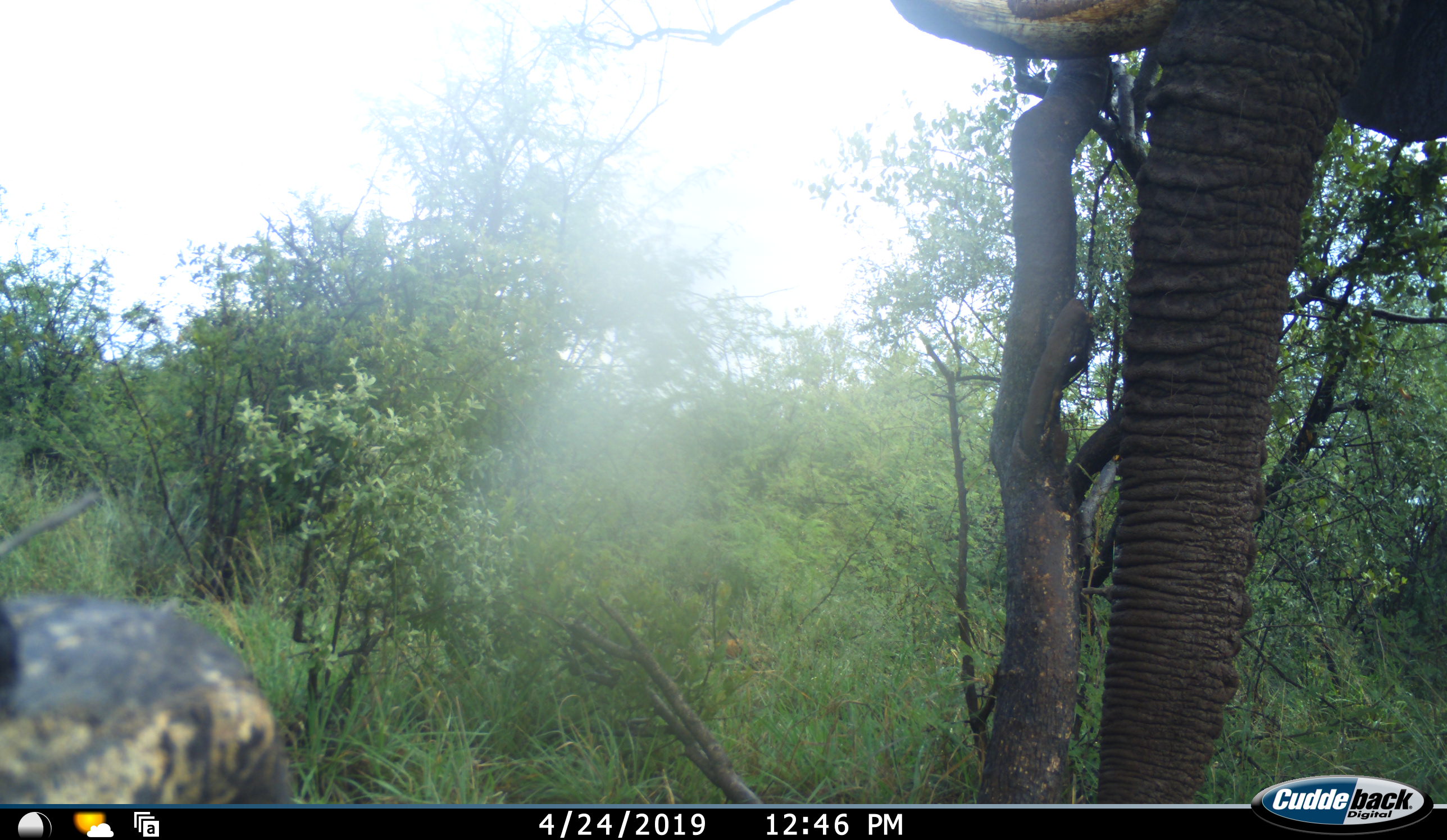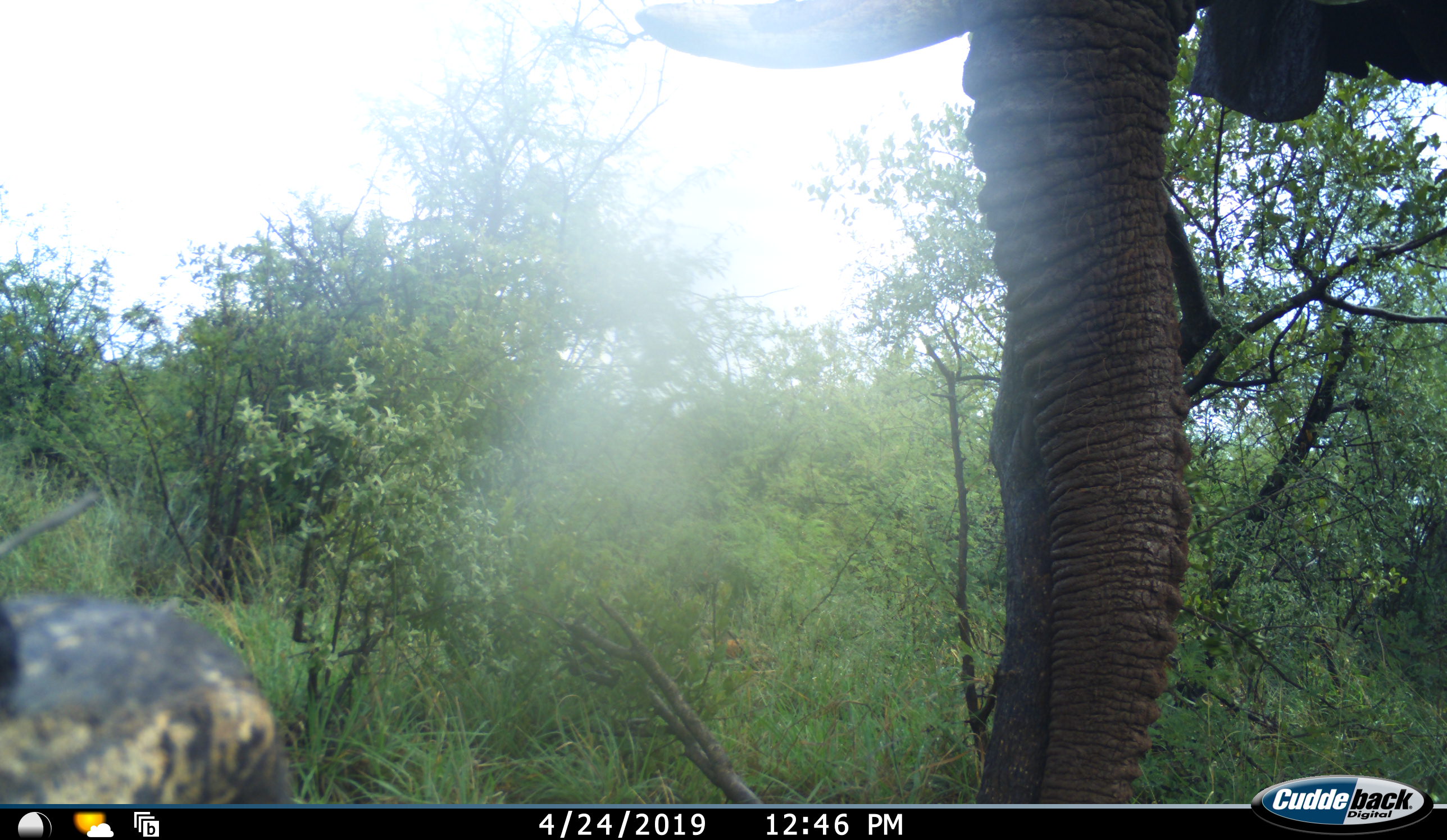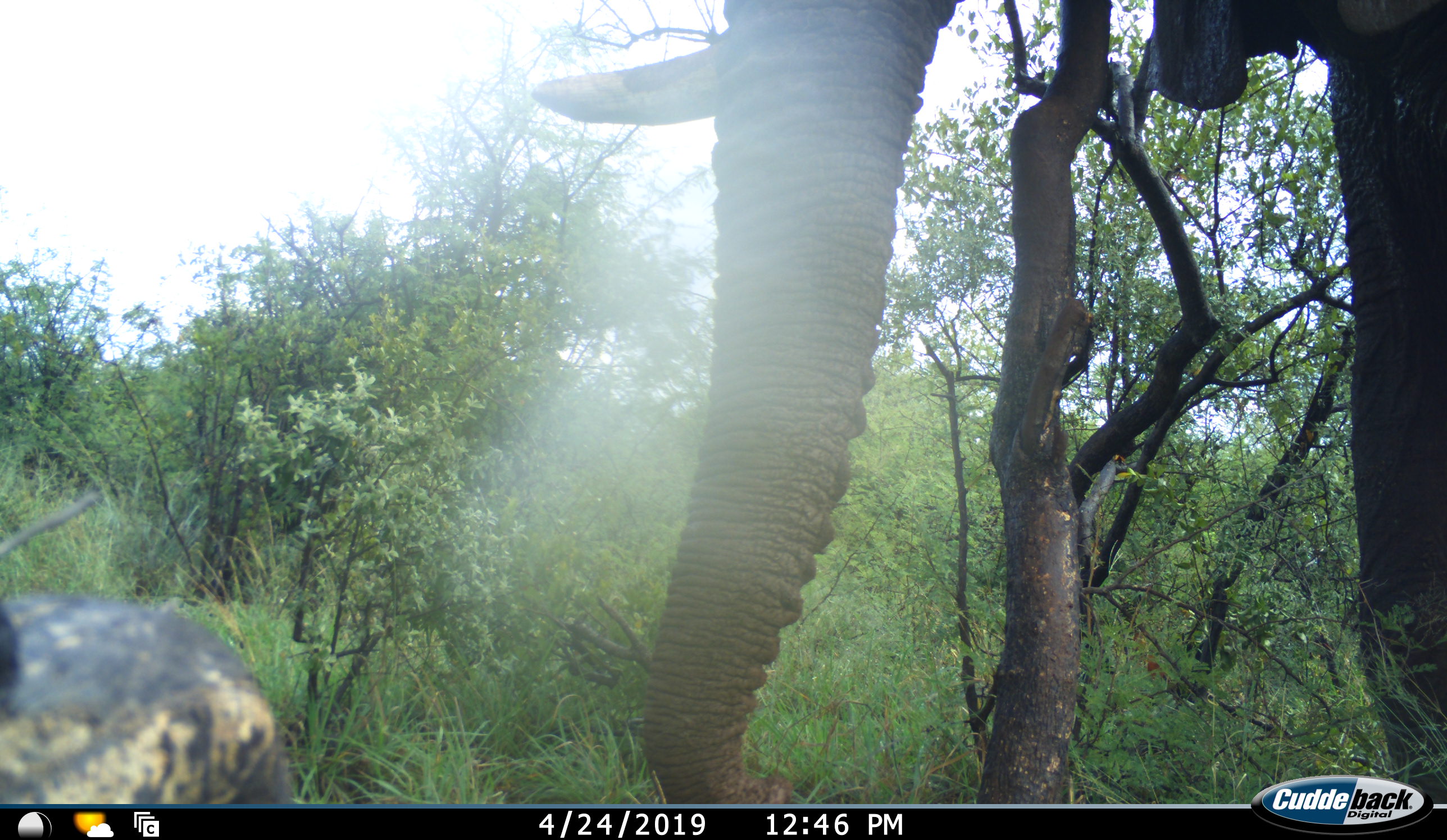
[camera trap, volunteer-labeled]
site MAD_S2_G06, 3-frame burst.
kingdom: Animalia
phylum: Chordata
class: Mammalia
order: Proboscidea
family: Elephantidae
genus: Loxodonta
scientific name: Loxodonta africana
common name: african bush elephant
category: elephant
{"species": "elephant (african bush elephant) (Loxodonta africana)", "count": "1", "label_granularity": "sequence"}